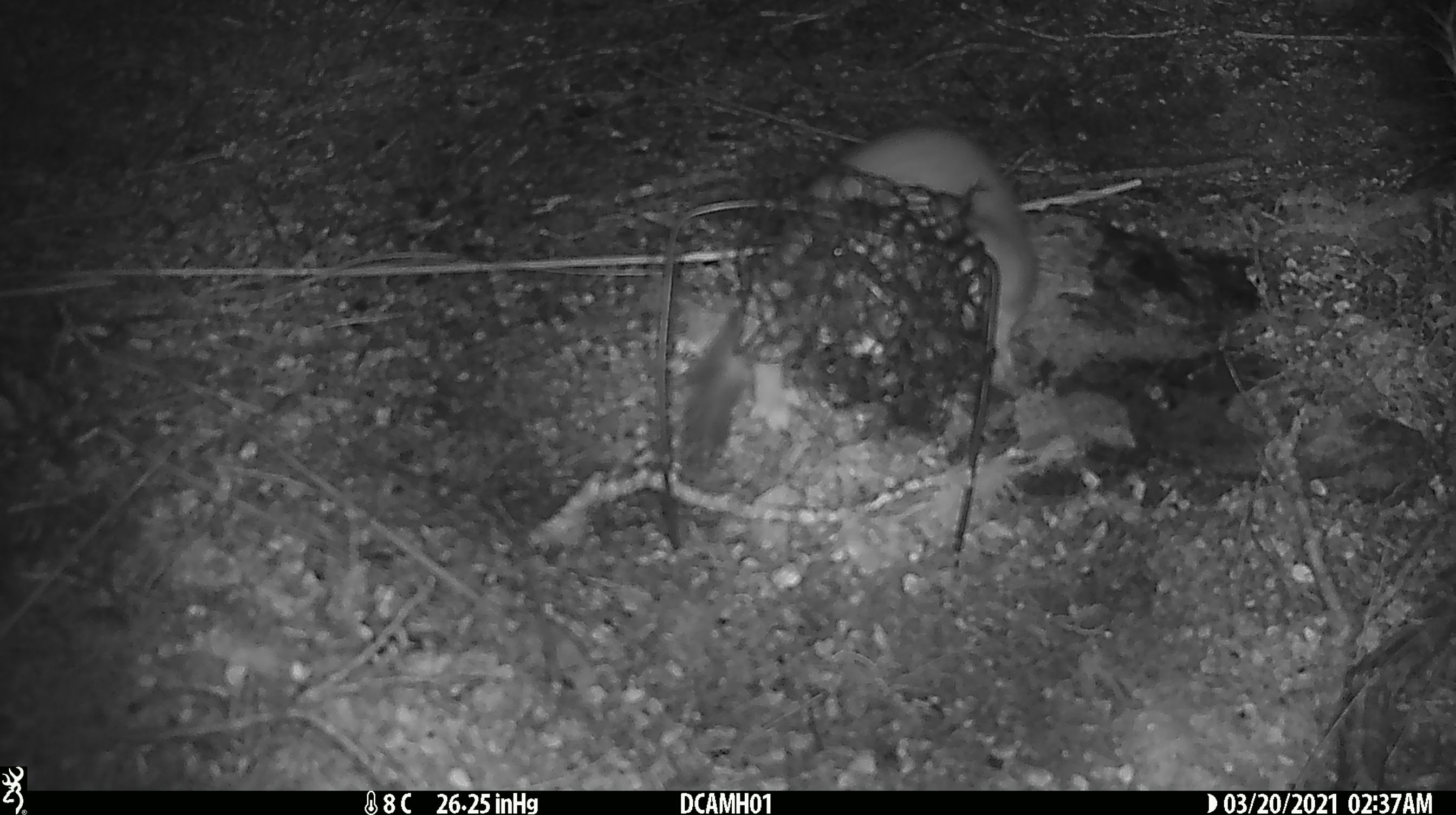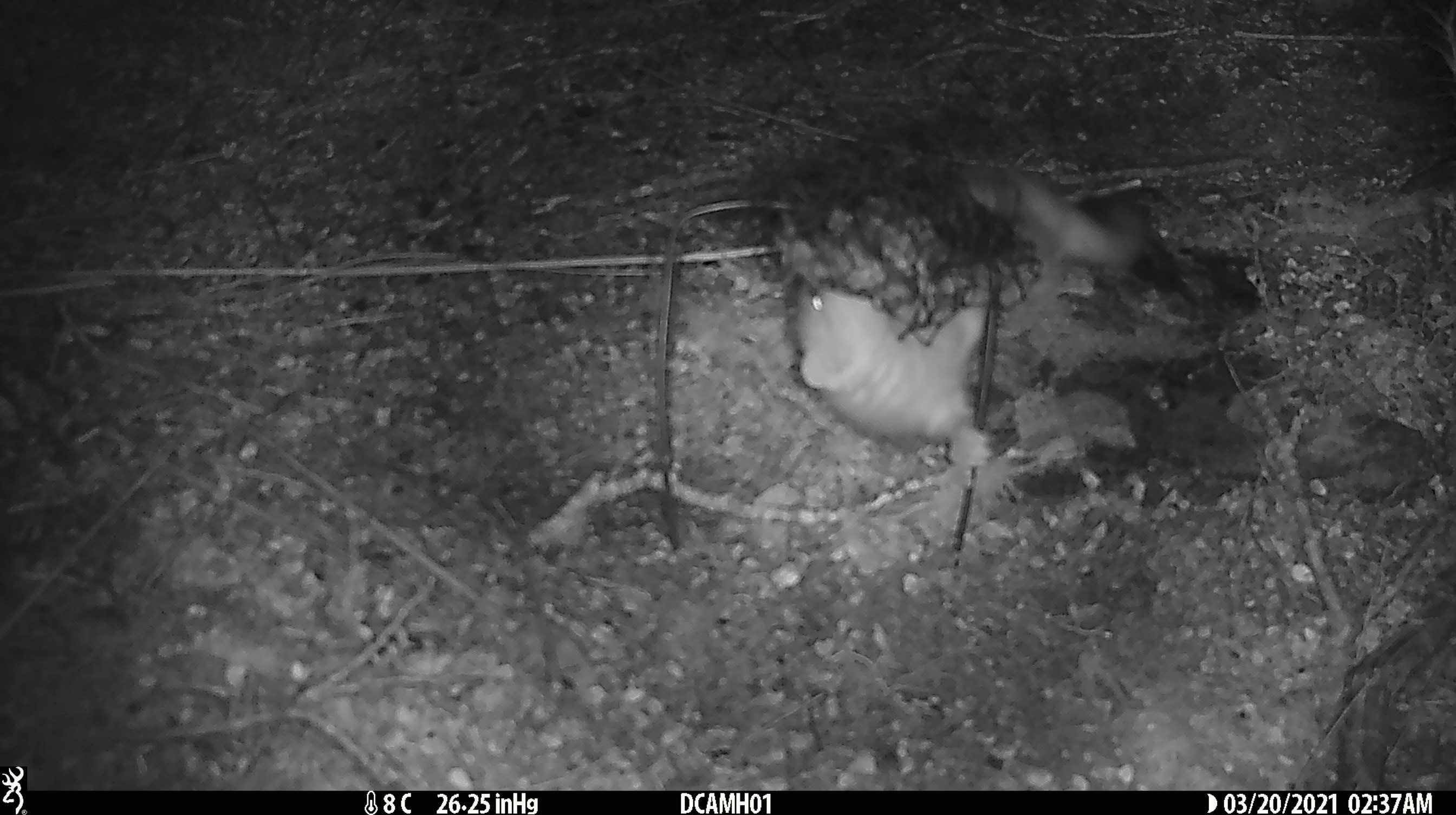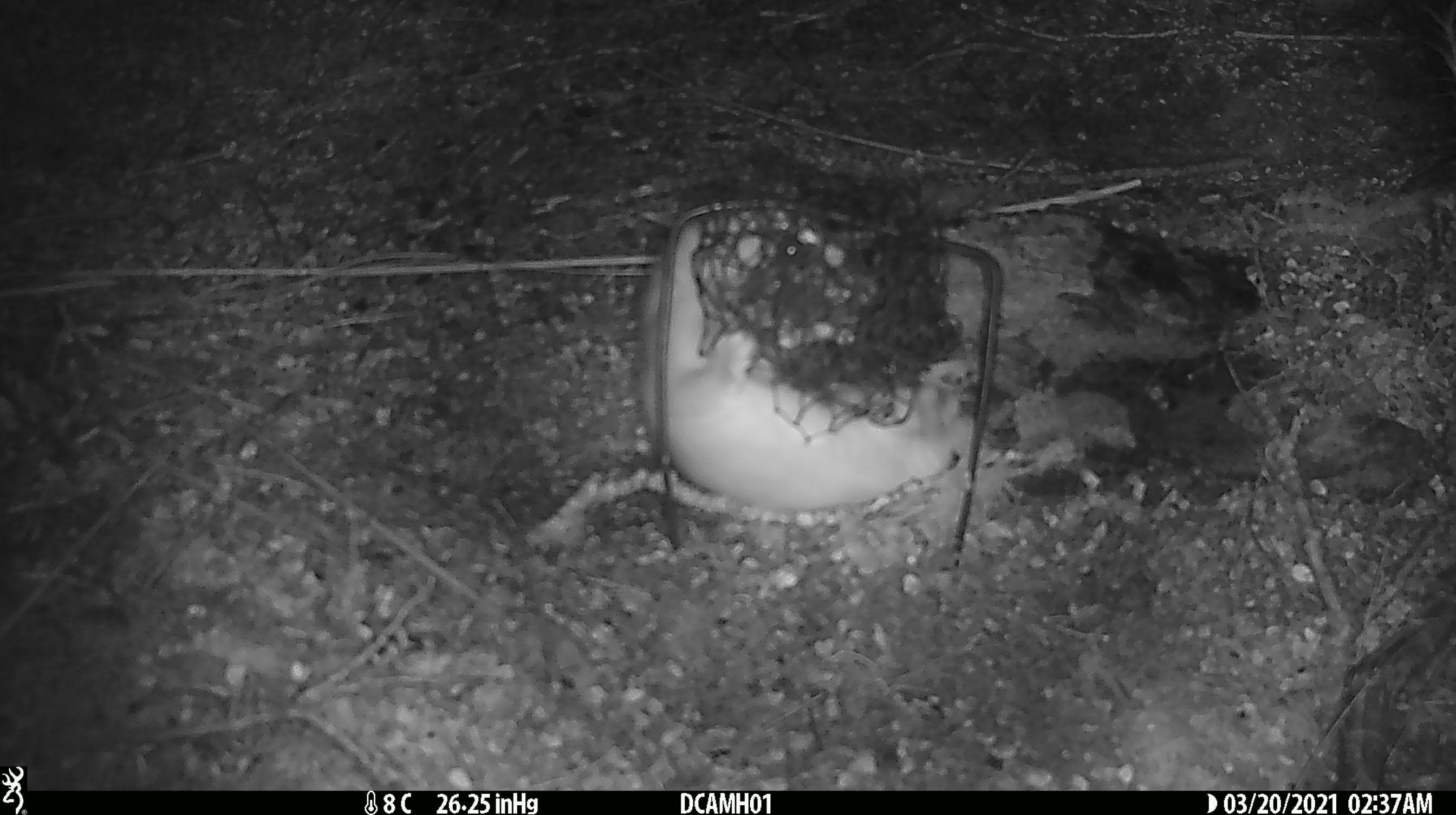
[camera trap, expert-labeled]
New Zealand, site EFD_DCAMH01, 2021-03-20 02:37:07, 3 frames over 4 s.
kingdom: Animalia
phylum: Chordata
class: Mammalia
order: Carnivora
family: Mustelidae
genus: Mustela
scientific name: Mustela erminea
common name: stoat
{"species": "stoat (Mustela erminea)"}